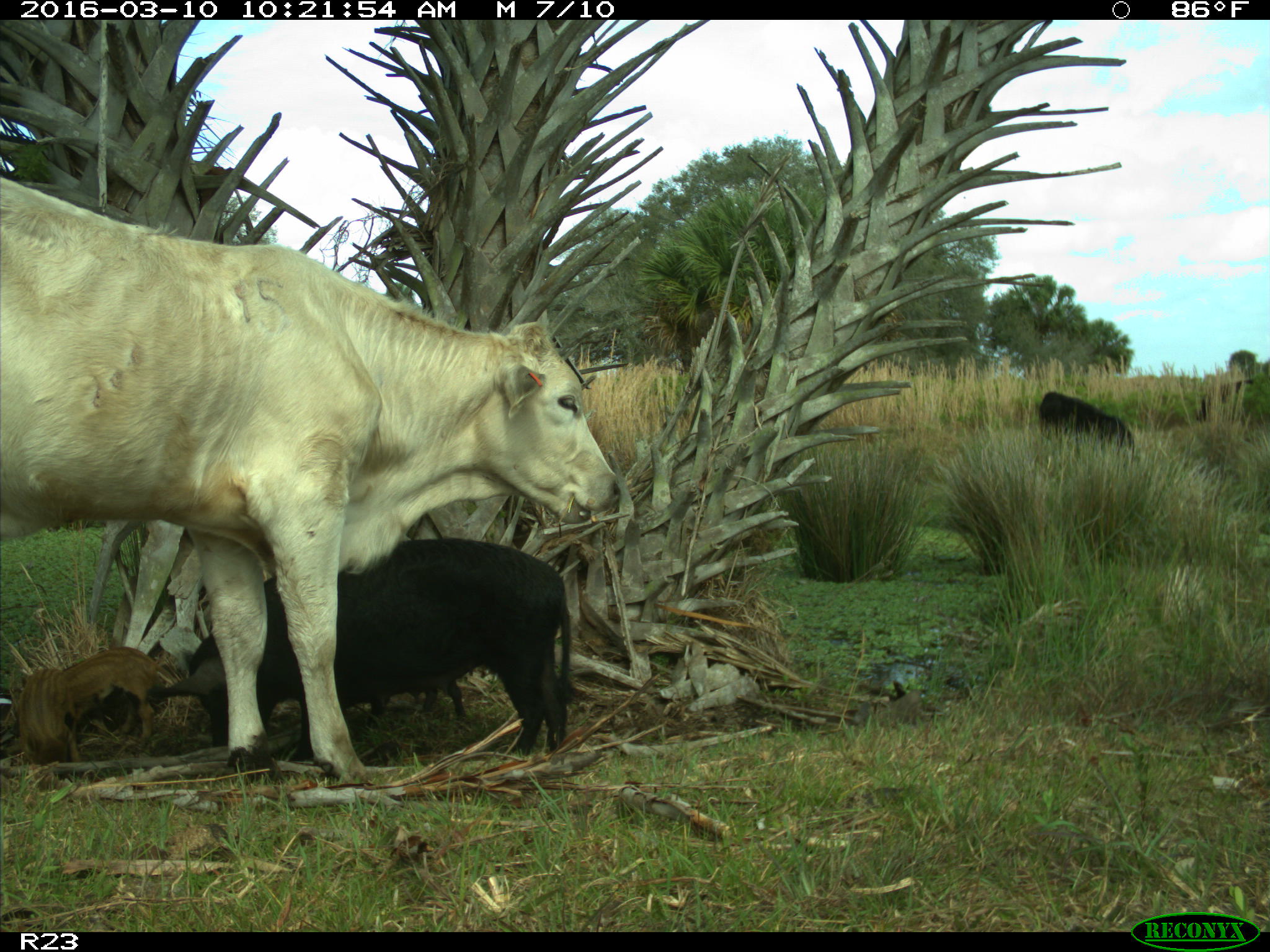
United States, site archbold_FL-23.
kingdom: Animalia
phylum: Chordata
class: Mammalia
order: Artiodactyla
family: Suidae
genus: Sus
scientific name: Sus scrofa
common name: wild boar